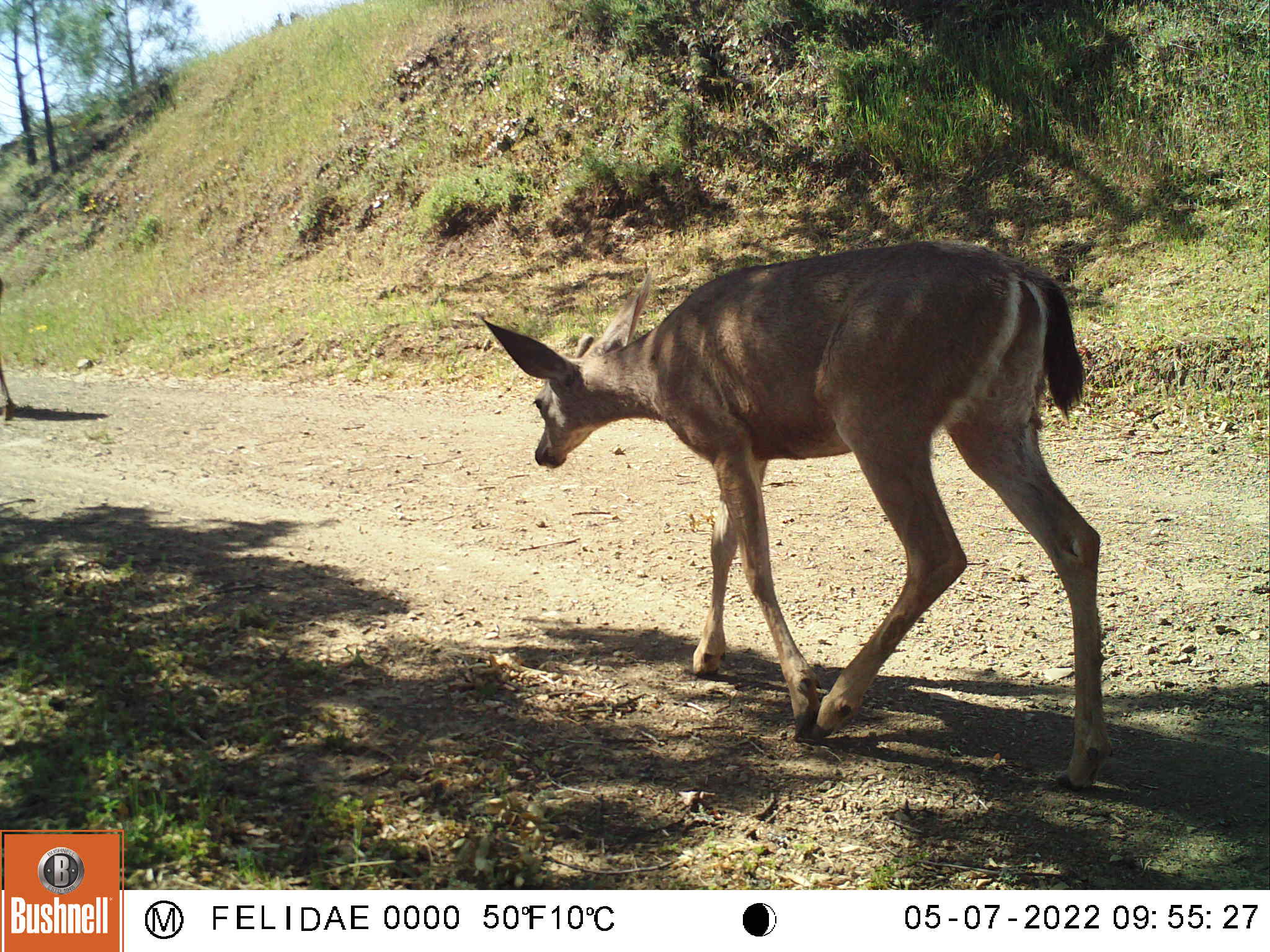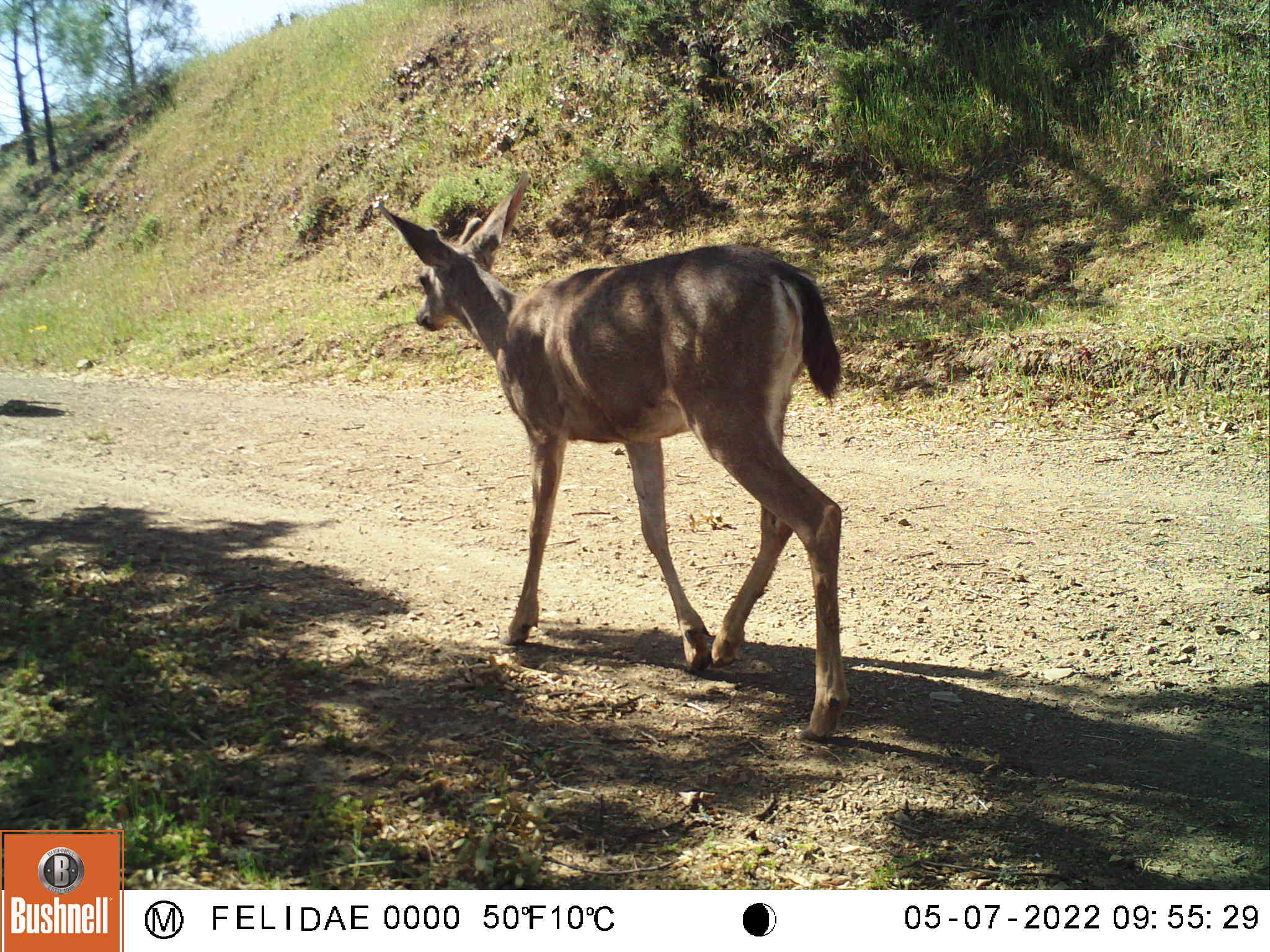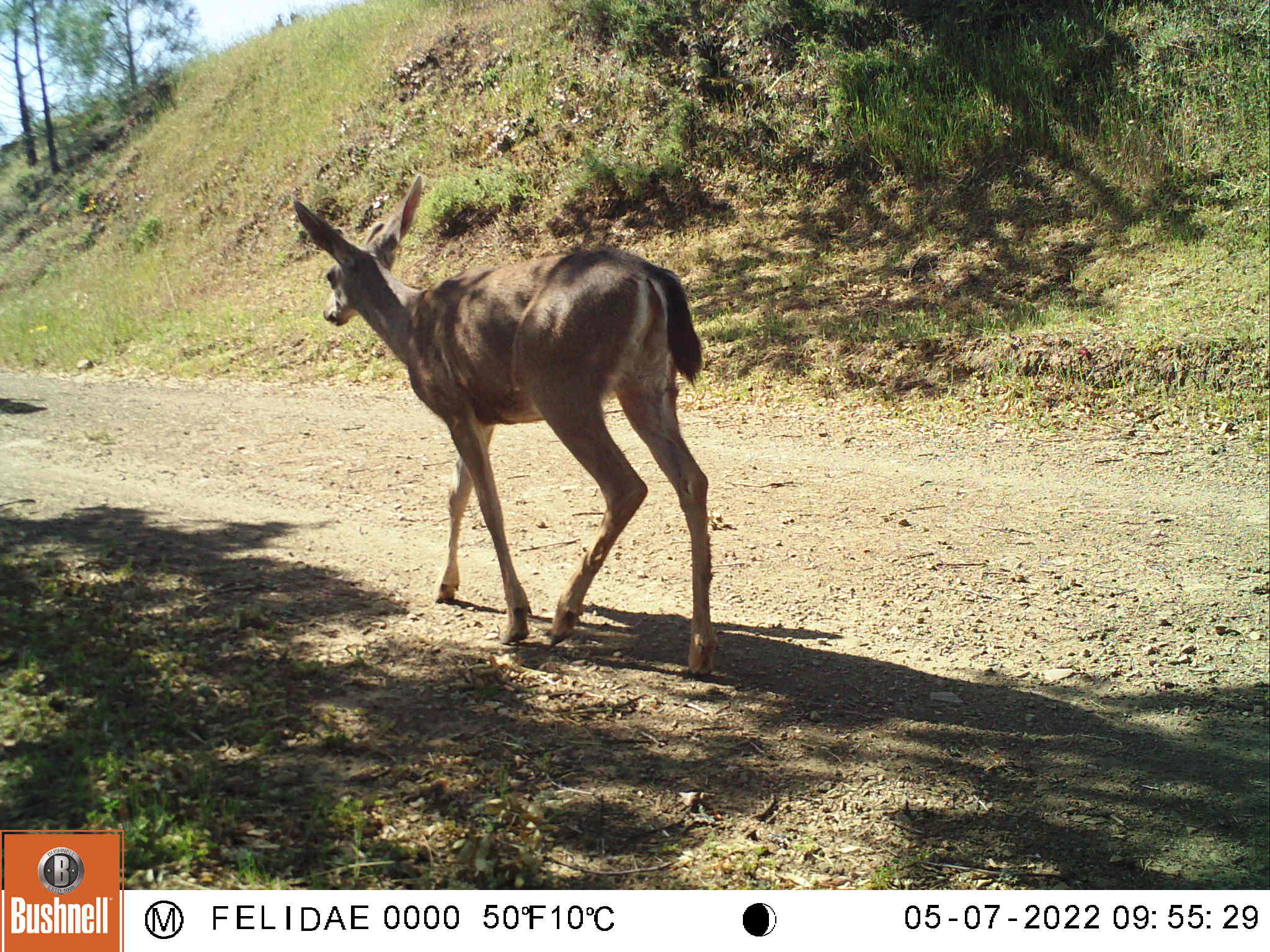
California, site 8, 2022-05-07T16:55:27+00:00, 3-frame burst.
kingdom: Animalia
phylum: Chordata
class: Mammalia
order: Artiodactyla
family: Cervidae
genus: Odocoileus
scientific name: Odocoileus hemionus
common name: mule deer